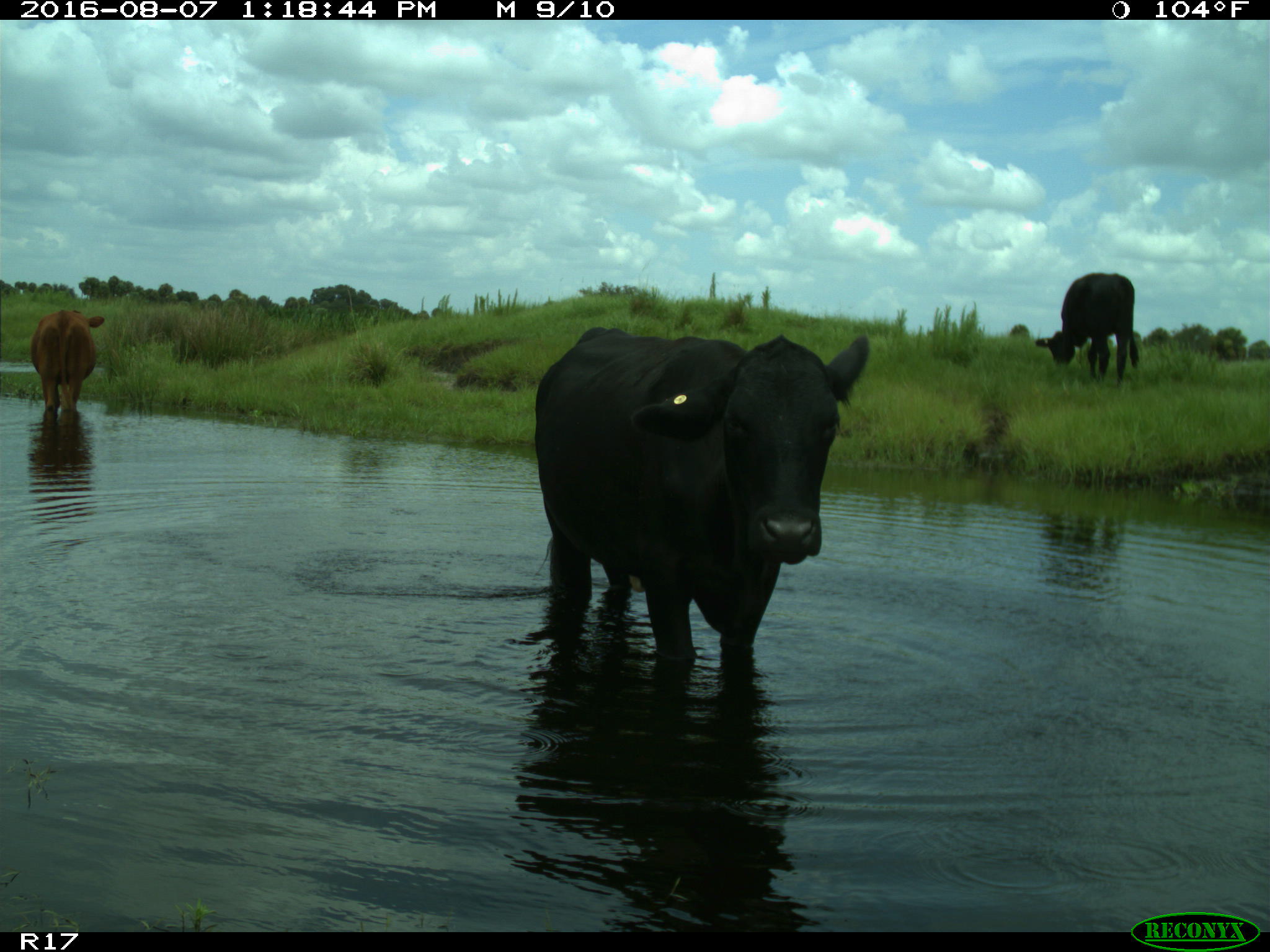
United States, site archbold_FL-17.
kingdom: Animalia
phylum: Chordata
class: Mammalia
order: Artiodactyla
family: Bovidae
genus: Bos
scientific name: Bos taurus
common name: domestic cow